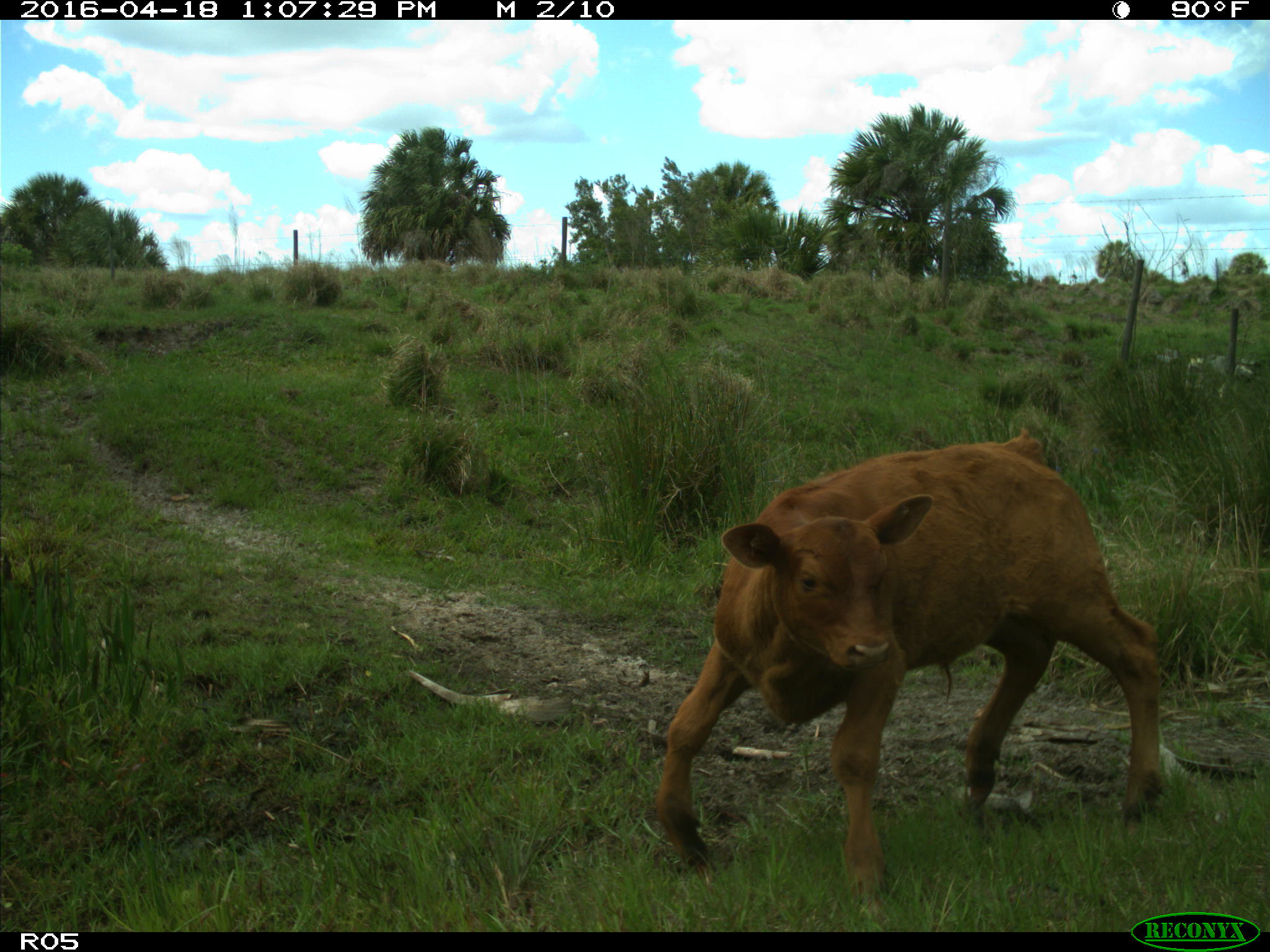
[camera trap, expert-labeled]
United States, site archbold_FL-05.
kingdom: Animalia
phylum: Chordata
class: Mammalia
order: Artiodactyla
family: Bovidae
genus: Bos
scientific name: Bos taurus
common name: domestic cow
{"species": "Bos taurus (domestic cow)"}